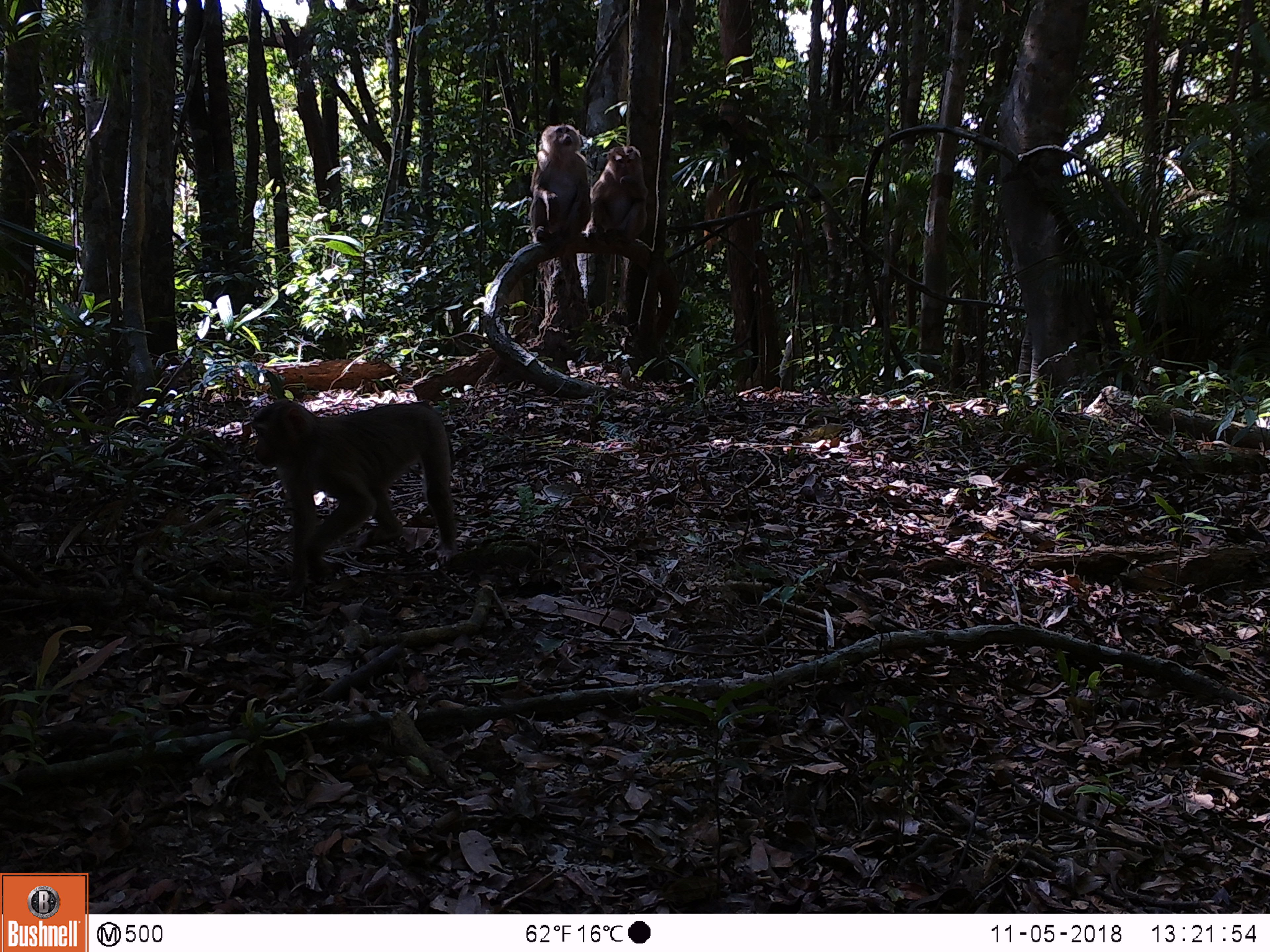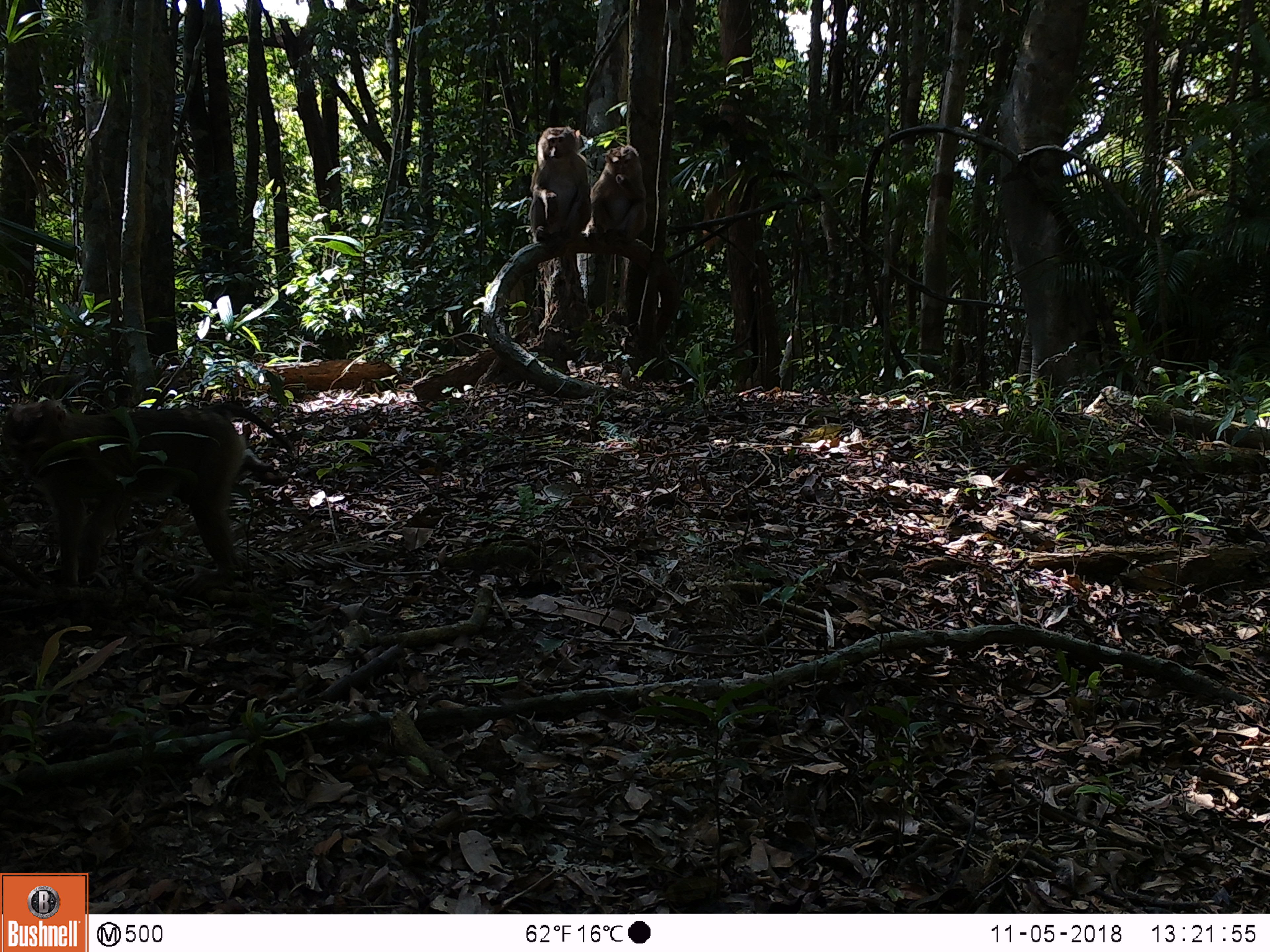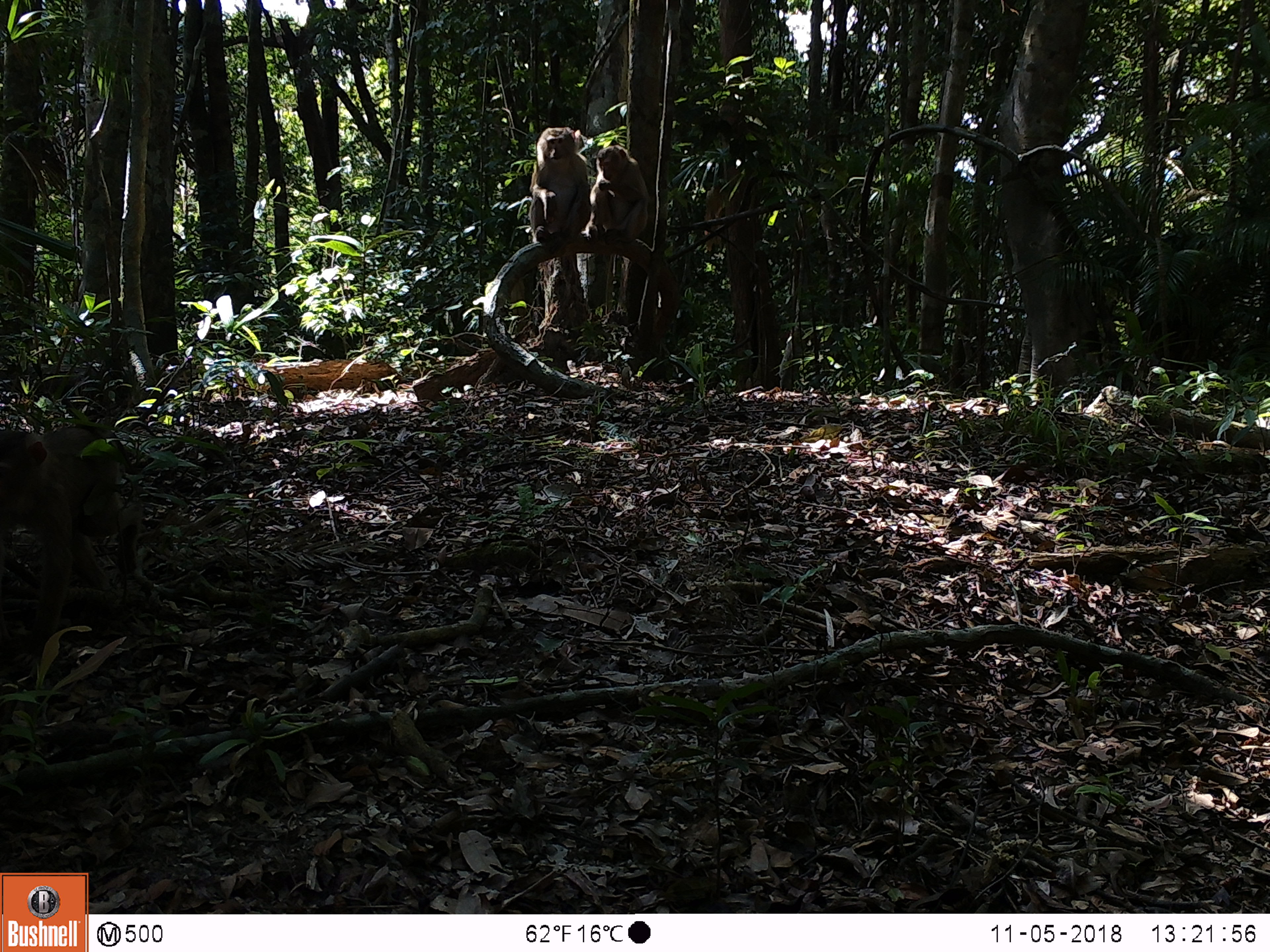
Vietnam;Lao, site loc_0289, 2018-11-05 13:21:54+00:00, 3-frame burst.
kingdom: Animalia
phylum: Chordata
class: Mammalia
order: Primates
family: Cercopithecidae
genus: Macaca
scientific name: Macaca nemestrina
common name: pig-tailed macaque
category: pig tailed macaque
Pig tailed macaque (pig-tailed macaque) (Macaca nemestrina). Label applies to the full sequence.